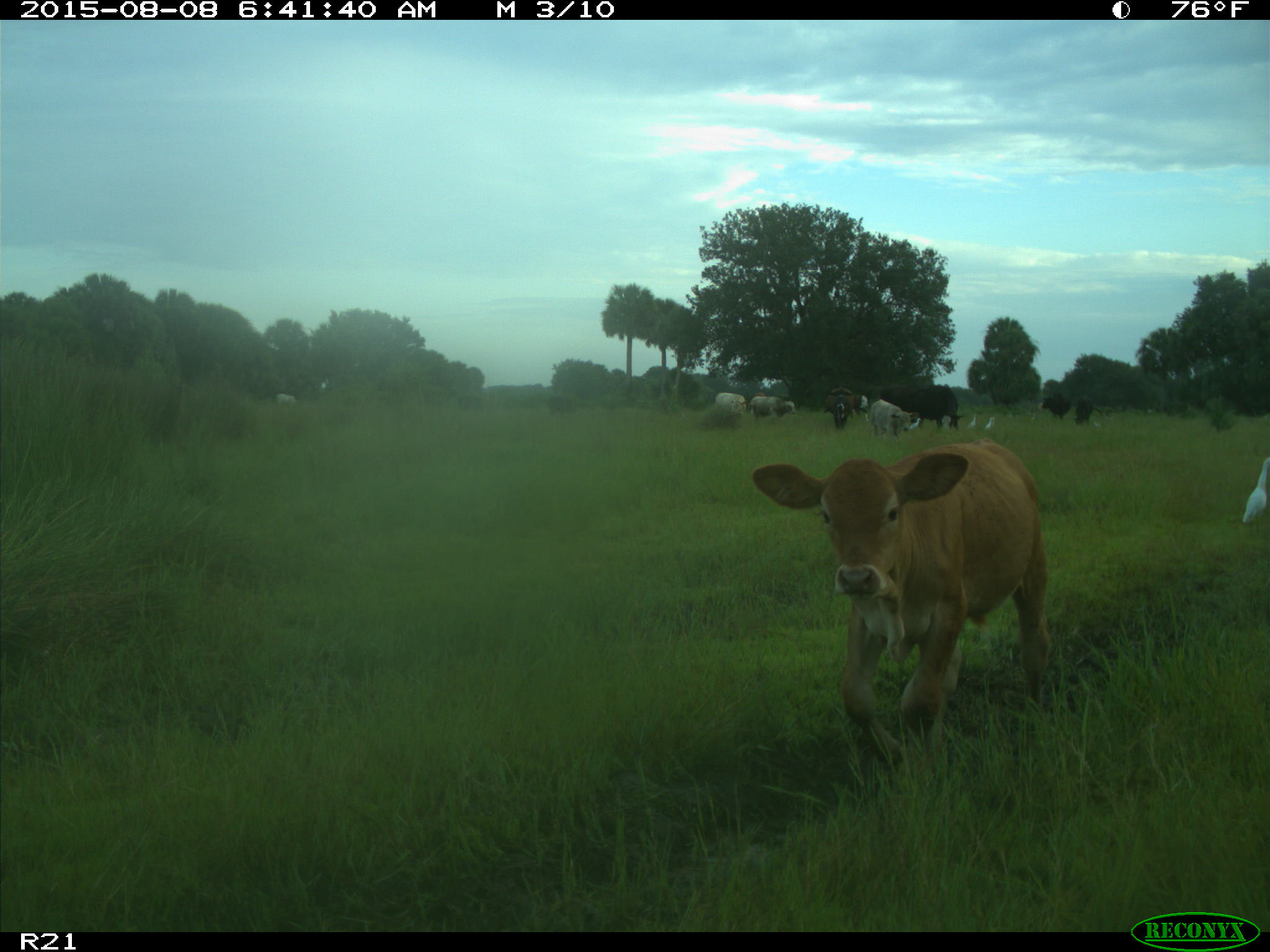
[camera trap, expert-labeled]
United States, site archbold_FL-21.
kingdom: Animalia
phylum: Chordata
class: Mammalia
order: Artiodactyla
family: Bovidae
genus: Bos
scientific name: Bos taurus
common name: domestic cow